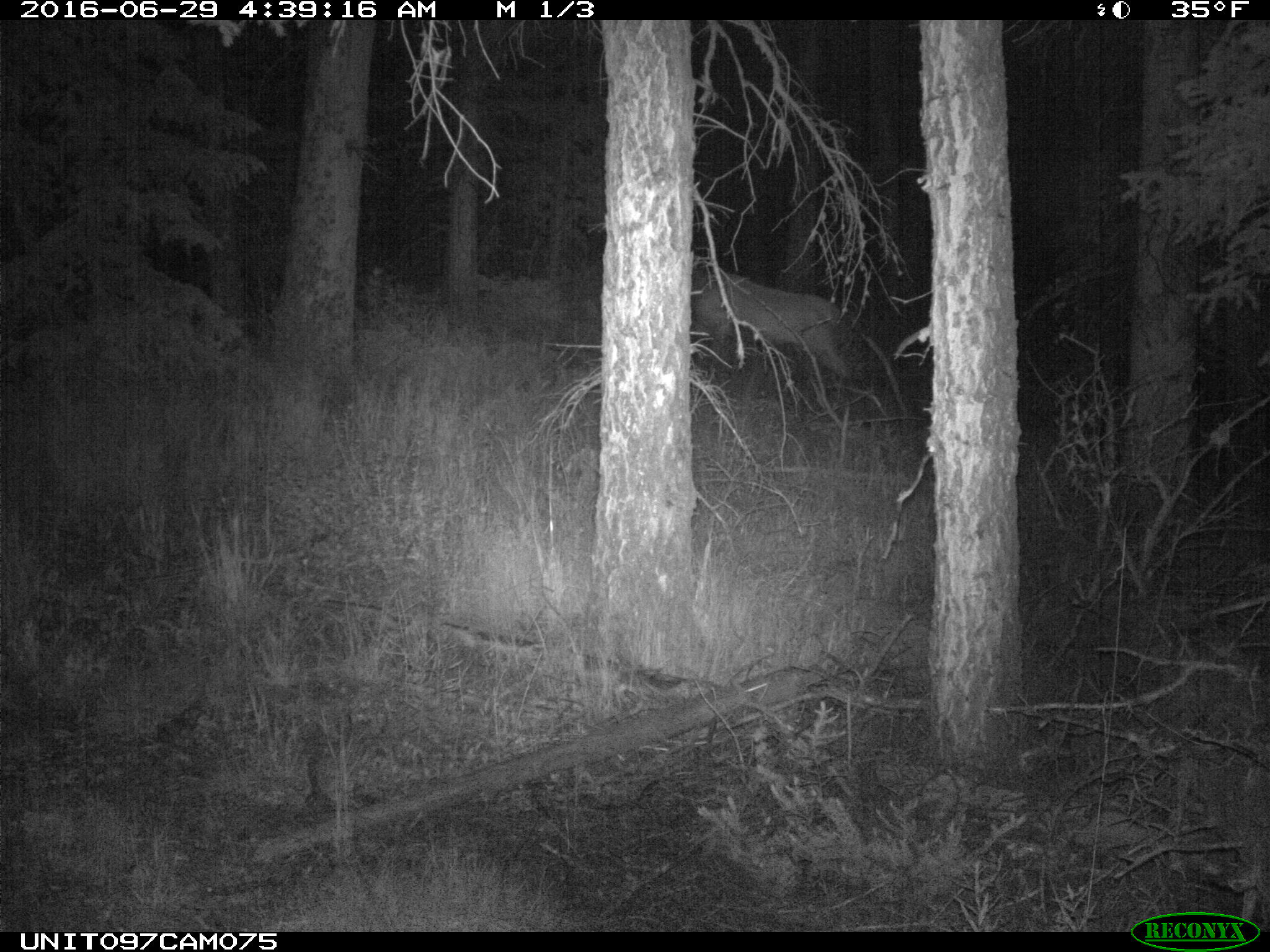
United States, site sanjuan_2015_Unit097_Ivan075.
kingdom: Animalia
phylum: Chordata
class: Mammalia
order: Artiodactyla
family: Cervidae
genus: Cervus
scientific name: Cervus elaphus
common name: red deer